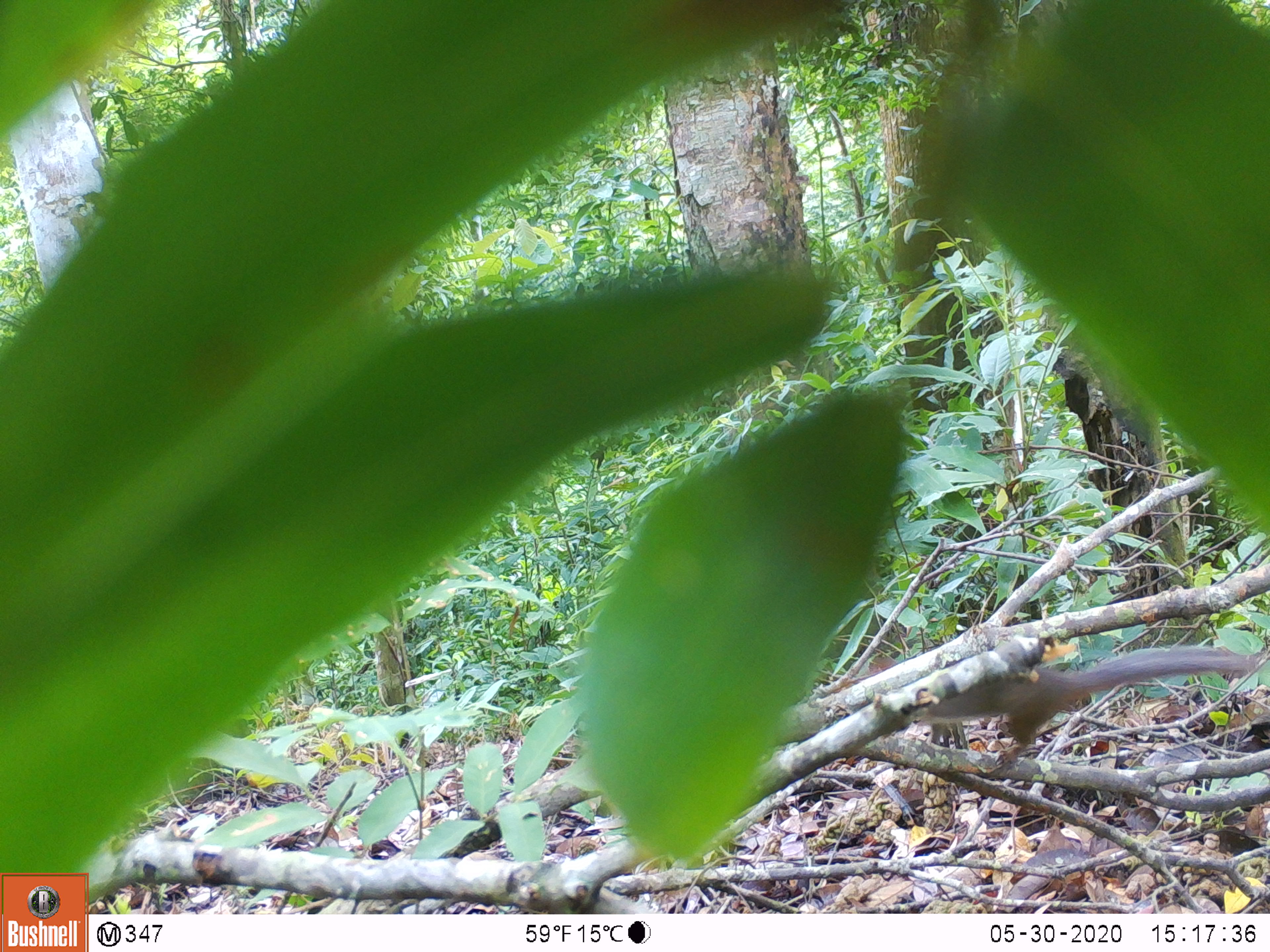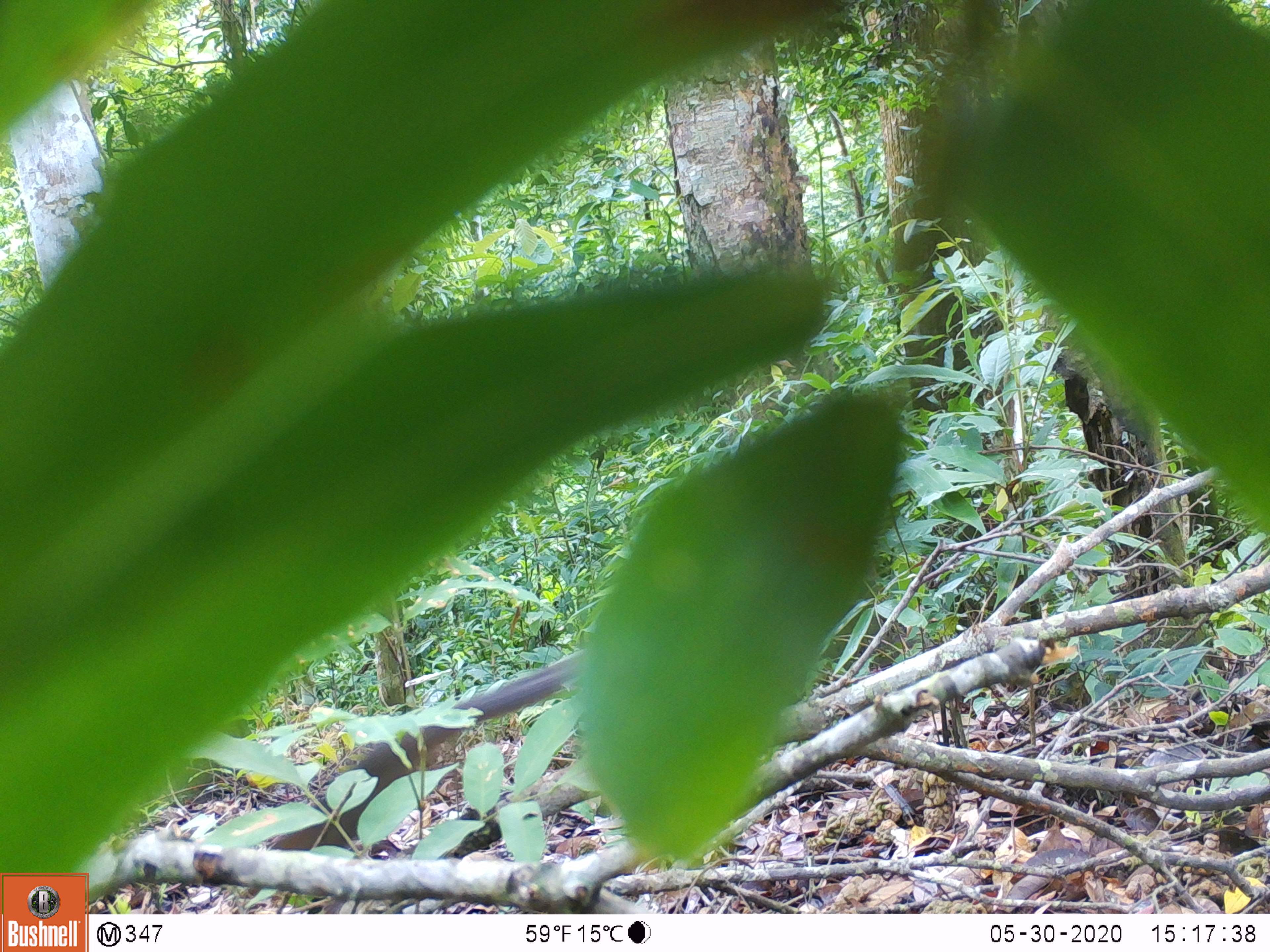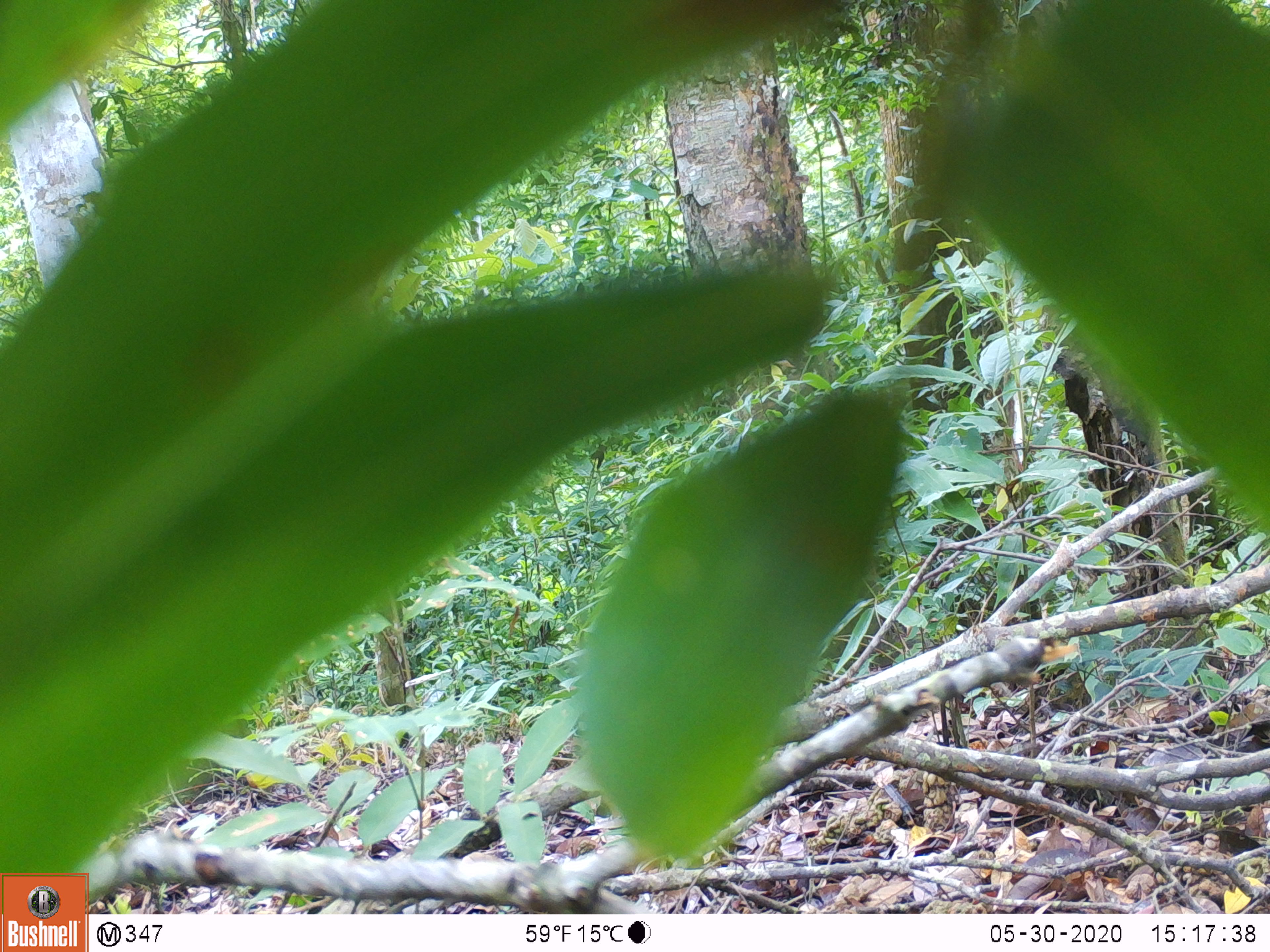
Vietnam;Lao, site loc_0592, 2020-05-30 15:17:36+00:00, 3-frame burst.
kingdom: Animalia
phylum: Chordata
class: Mammalia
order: Rodentia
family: Sciuridae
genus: Dremomys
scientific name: Dremomys rufigenis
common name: red-cheeked squirrel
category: red cheeked squirrel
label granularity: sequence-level